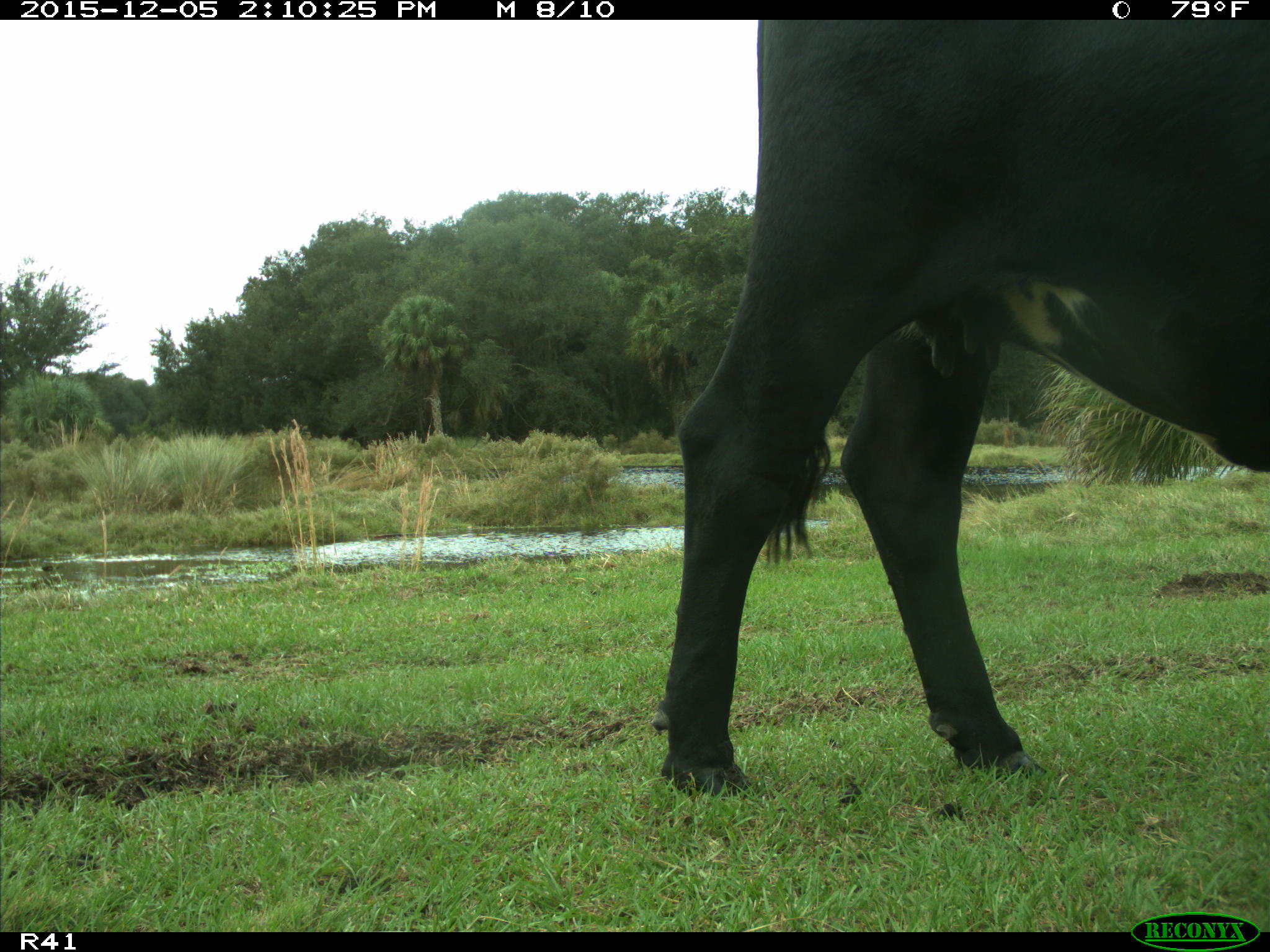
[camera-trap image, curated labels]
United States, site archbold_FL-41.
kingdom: Animalia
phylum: Chordata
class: Mammalia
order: Artiodactyla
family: Bovidae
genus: Bos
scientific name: Bos taurus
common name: domestic cow